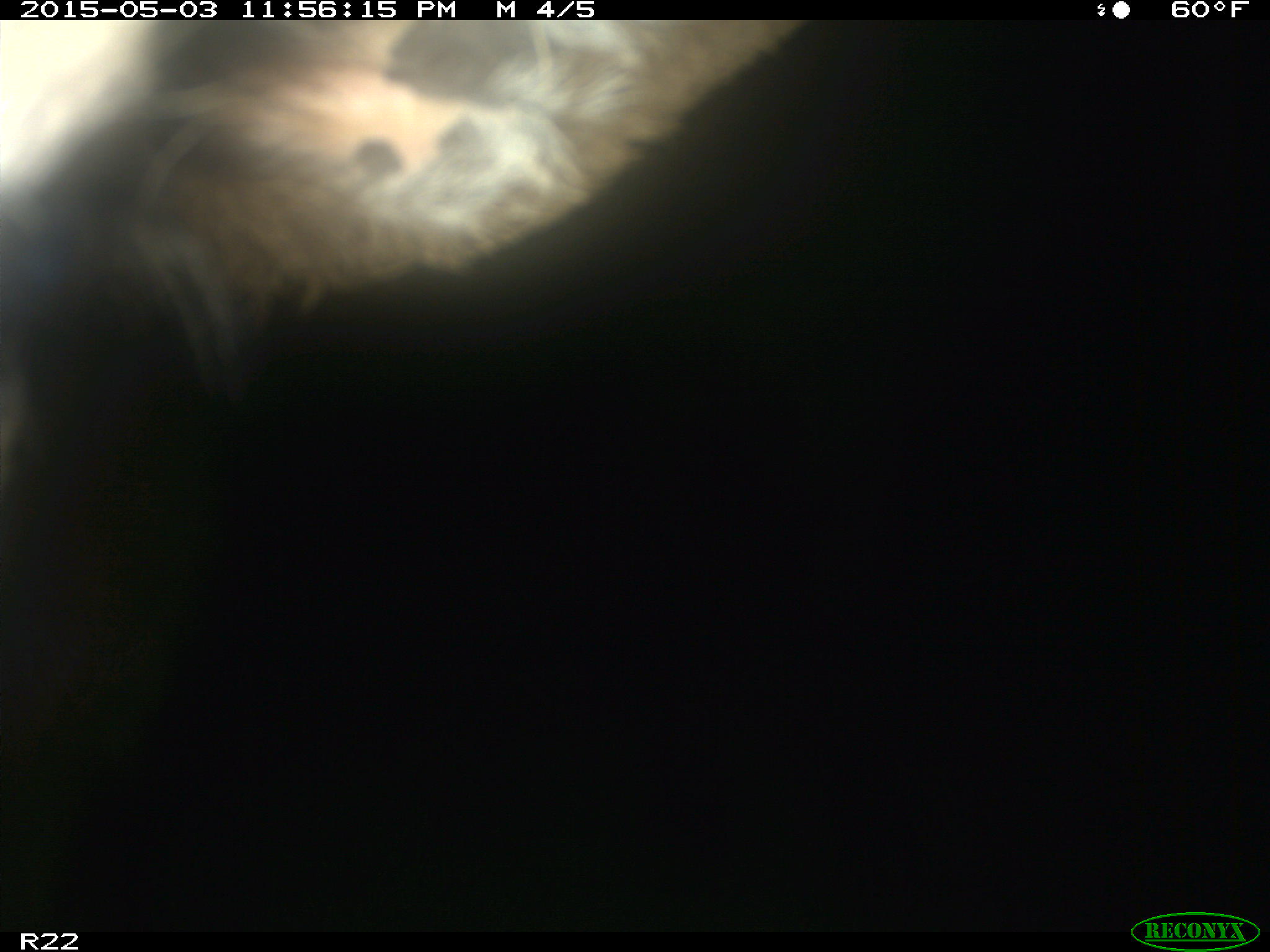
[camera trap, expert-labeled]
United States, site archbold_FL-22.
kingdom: Animalia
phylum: Chordata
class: Mammalia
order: Artiodactyla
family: Bovidae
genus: Bos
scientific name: Bos taurus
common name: domestic cow